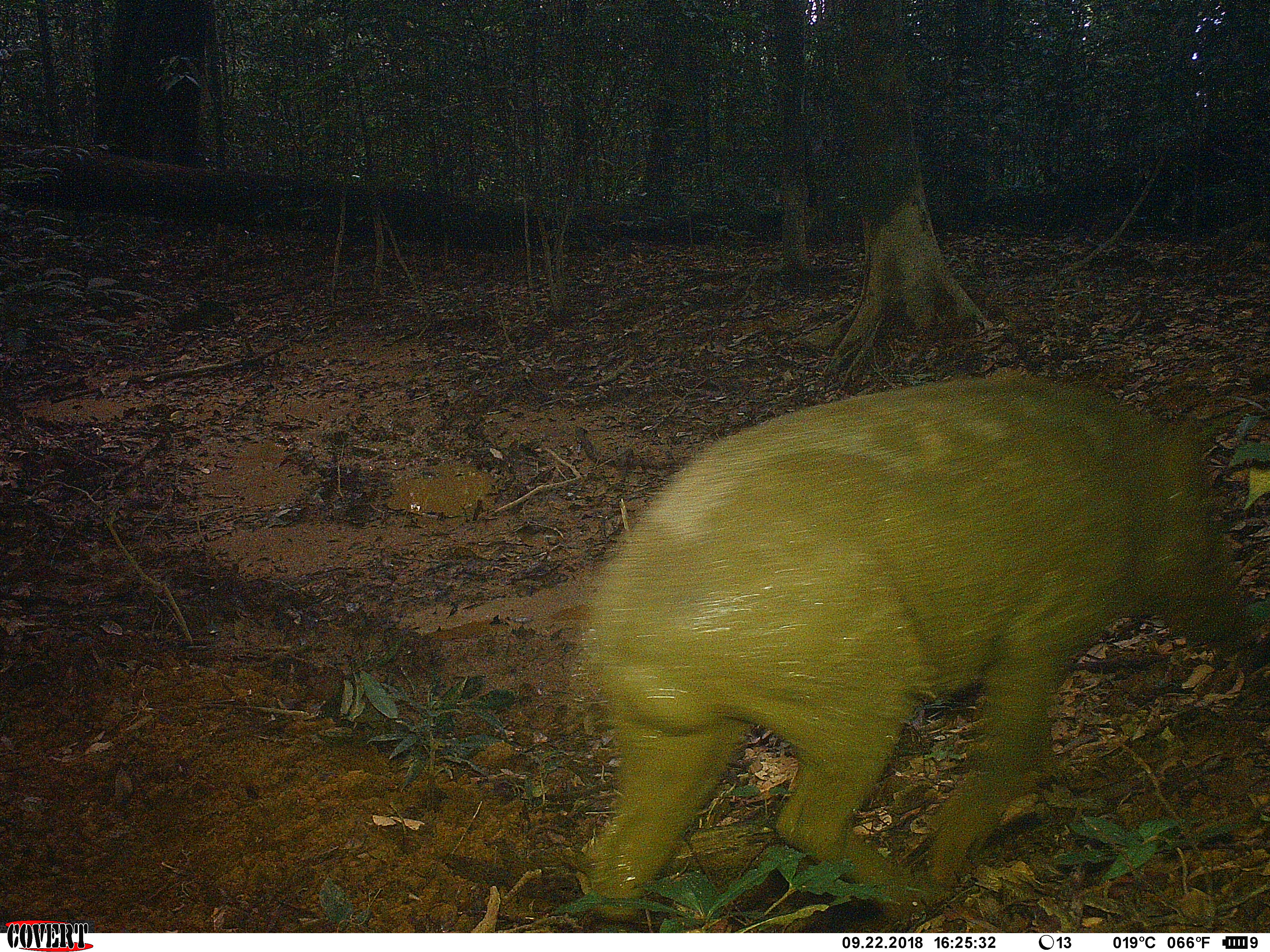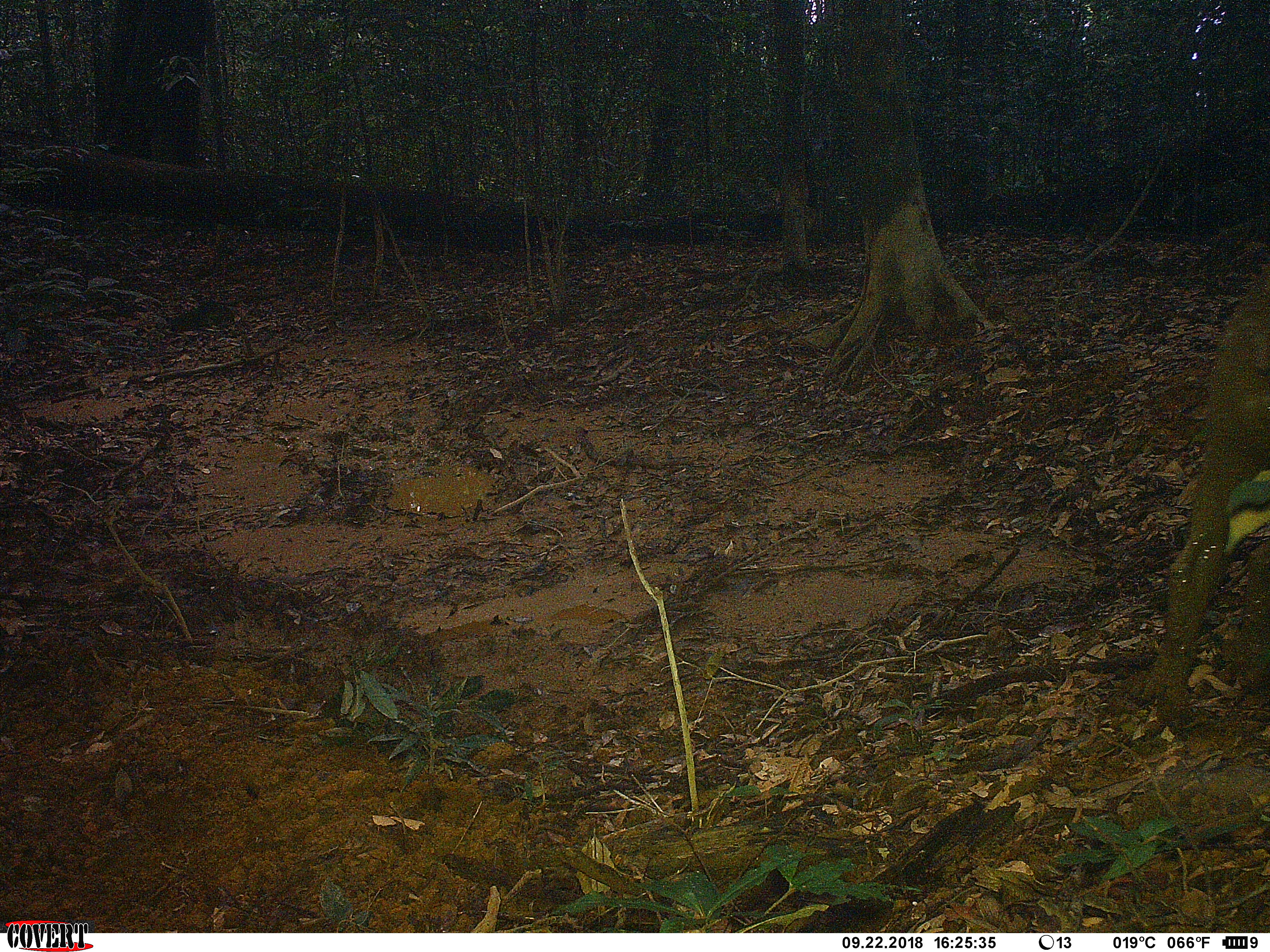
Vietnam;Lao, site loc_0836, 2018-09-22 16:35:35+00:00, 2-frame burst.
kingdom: Animalia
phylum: Chordata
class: Mammalia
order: Artiodactyla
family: Suidae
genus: Sus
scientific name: Sus scrofa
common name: eurasian wild pig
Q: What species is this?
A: Eurasian wild pig (Sus scrofa).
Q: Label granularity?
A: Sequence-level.